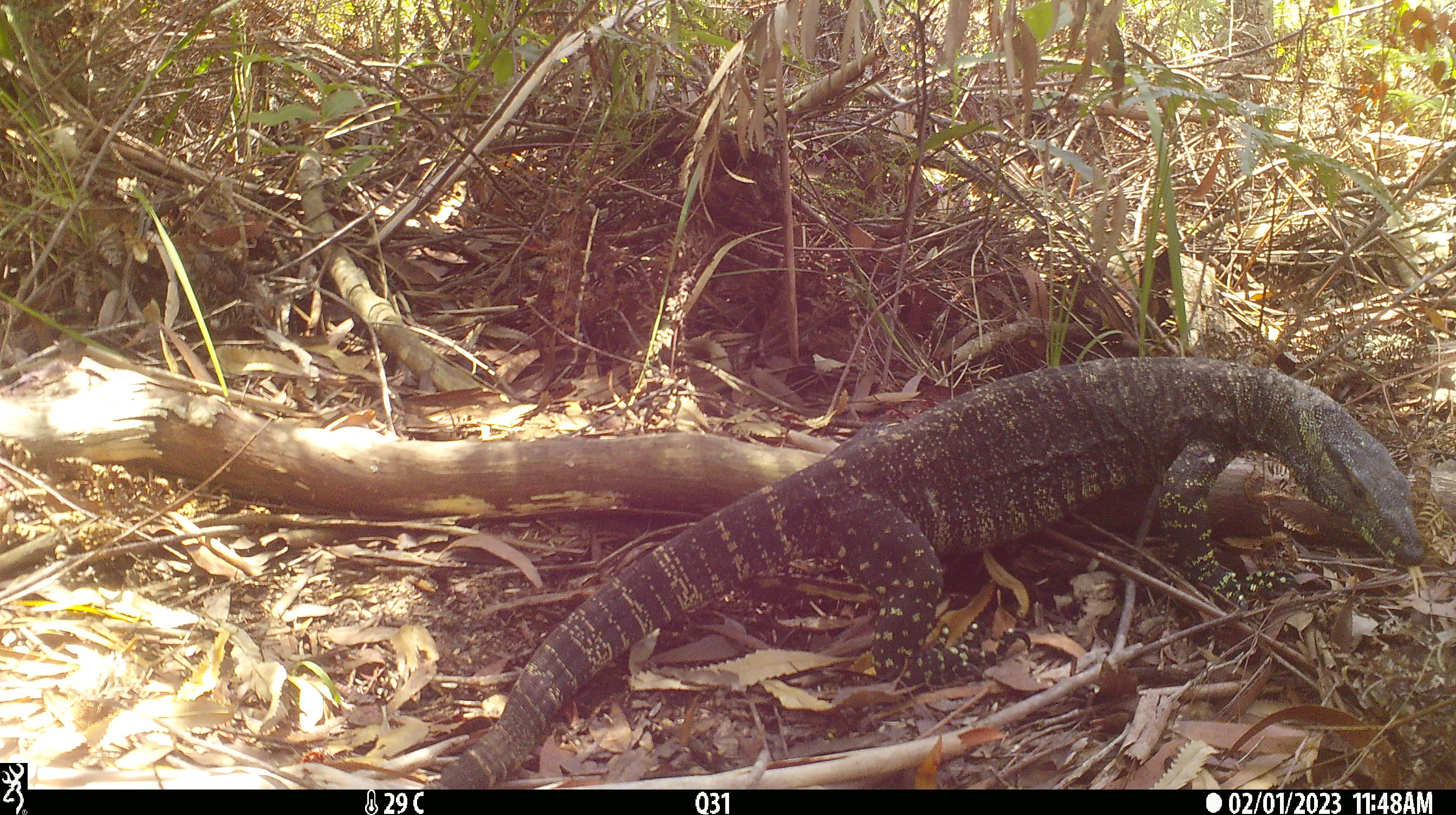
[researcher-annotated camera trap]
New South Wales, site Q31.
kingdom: Animalia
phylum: Chordata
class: Reptilia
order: Squamata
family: Varanidae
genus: Varanus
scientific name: Varanus varius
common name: lace monitor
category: goanna